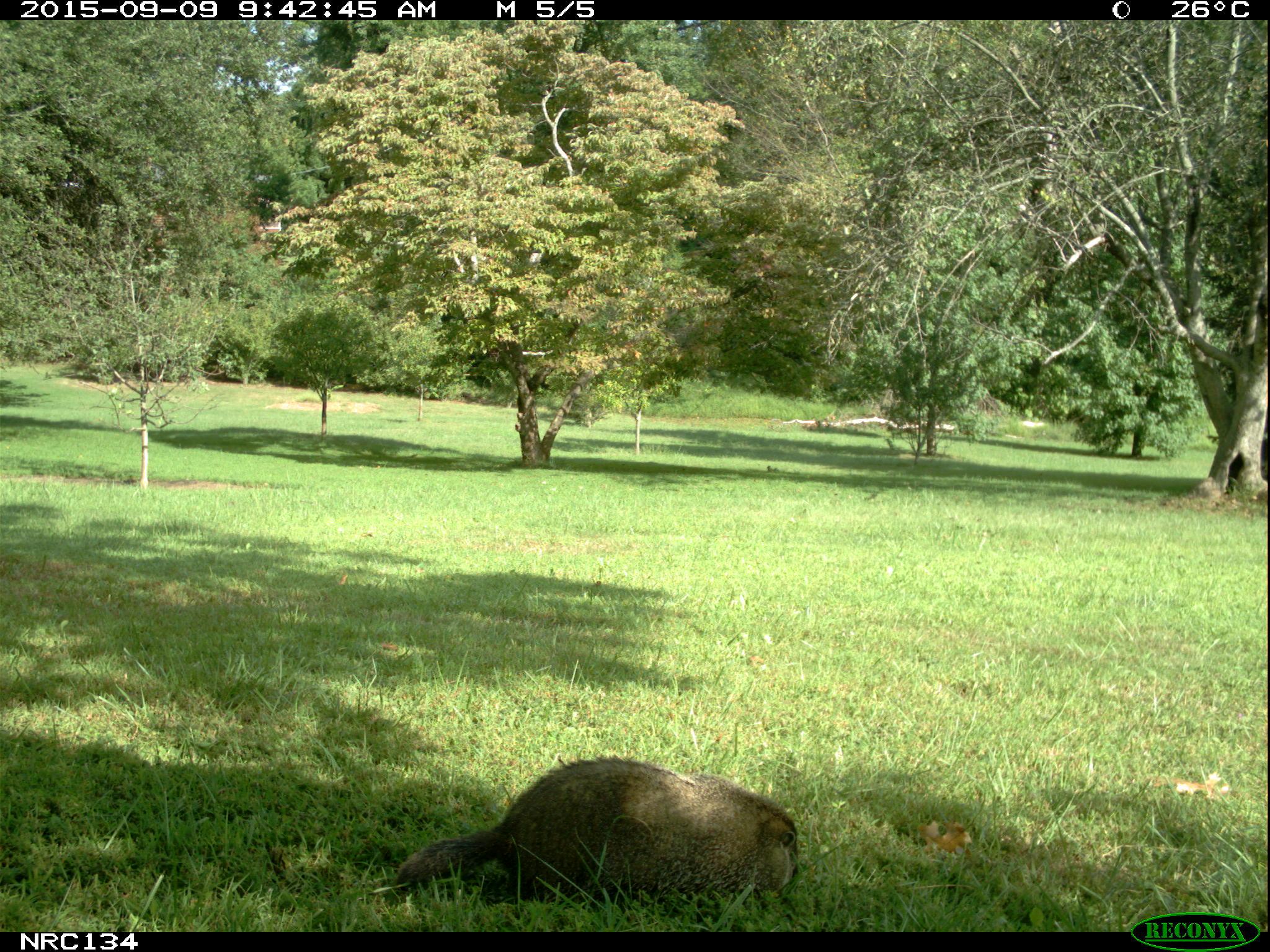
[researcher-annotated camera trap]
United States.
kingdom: Animalia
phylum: Chordata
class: Mammalia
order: Rodentia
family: Sciuridae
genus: Marmota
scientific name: Marmota monax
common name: woodchuck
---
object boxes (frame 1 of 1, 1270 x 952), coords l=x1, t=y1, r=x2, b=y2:
Woodchuck: l=384, t=752, r=808, b=913